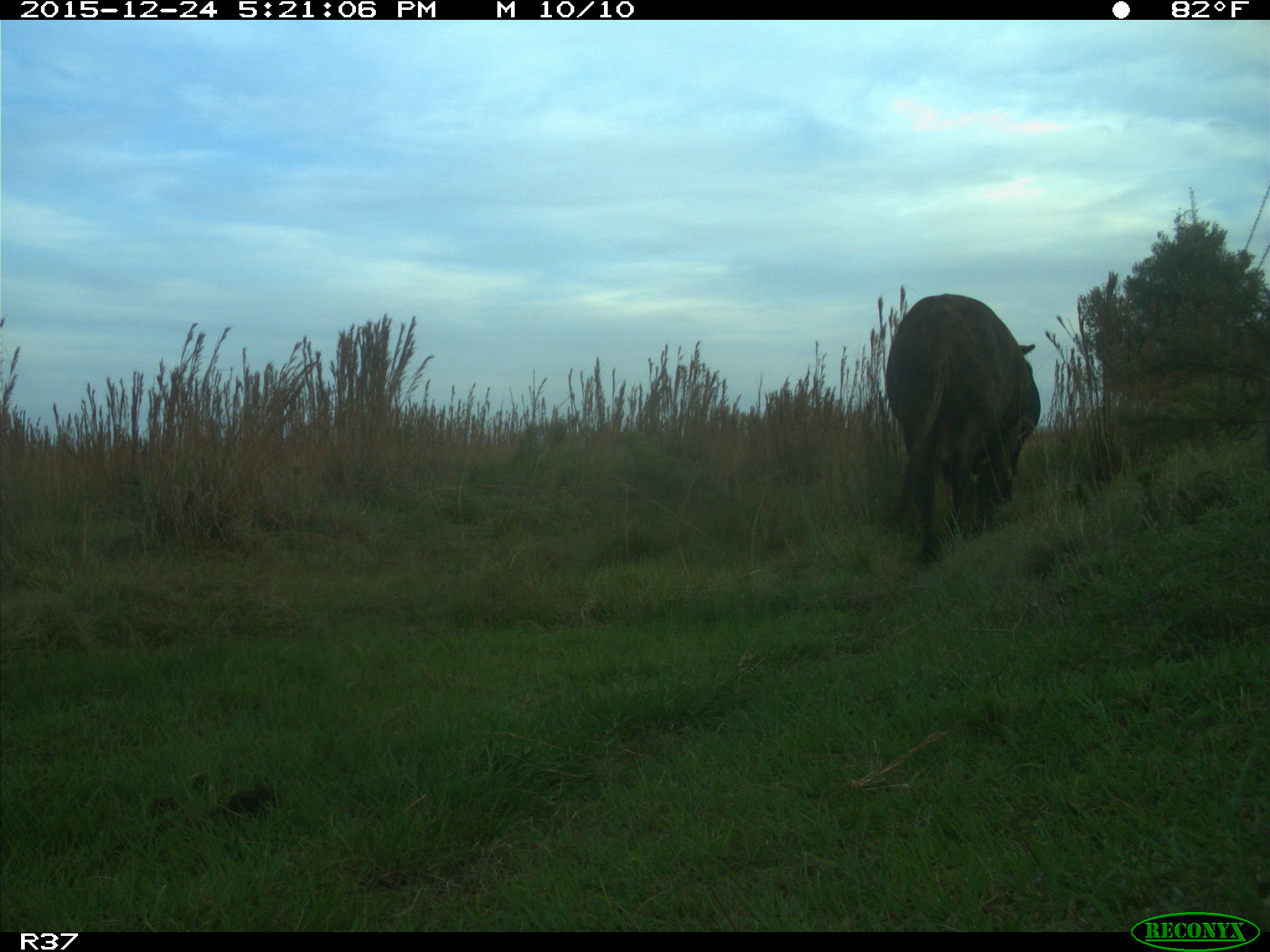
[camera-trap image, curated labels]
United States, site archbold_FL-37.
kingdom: Animalia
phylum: Chordata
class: Mammalia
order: Artiodactyla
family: Bovidae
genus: Bos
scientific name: Bos taurus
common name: domestic cow